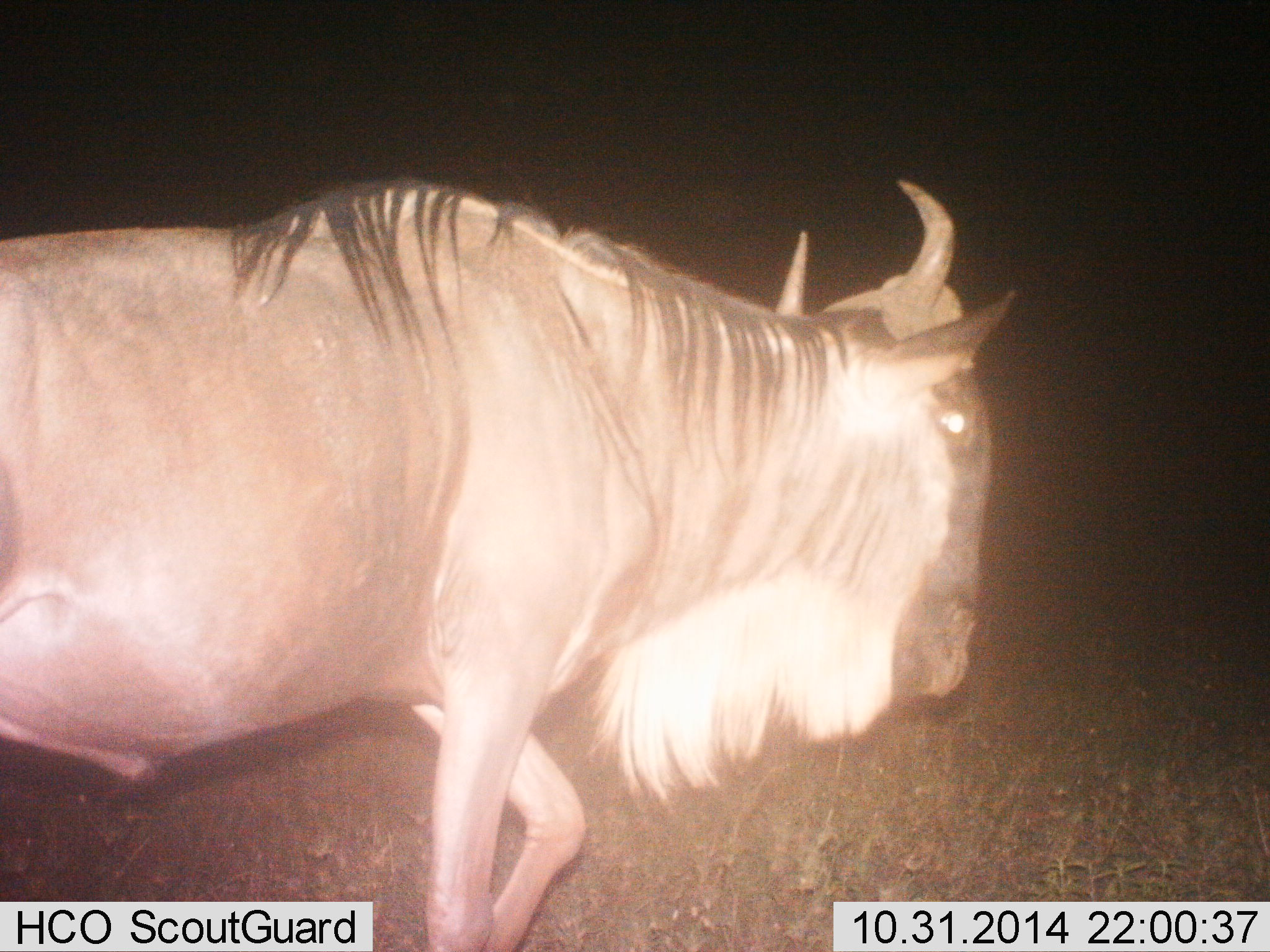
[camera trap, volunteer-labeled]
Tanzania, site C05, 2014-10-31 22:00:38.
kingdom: Animalia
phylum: Chordata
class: Mammalia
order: Artiodactyla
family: Bovidae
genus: Connochaetes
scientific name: Connochaetes taurinus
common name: blue wildebeest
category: wildebeest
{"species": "wildebeest (blue wildebeest) (Connochaetes taurinus)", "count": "1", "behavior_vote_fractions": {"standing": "20%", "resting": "0%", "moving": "90%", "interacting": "0%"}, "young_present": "0%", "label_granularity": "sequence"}